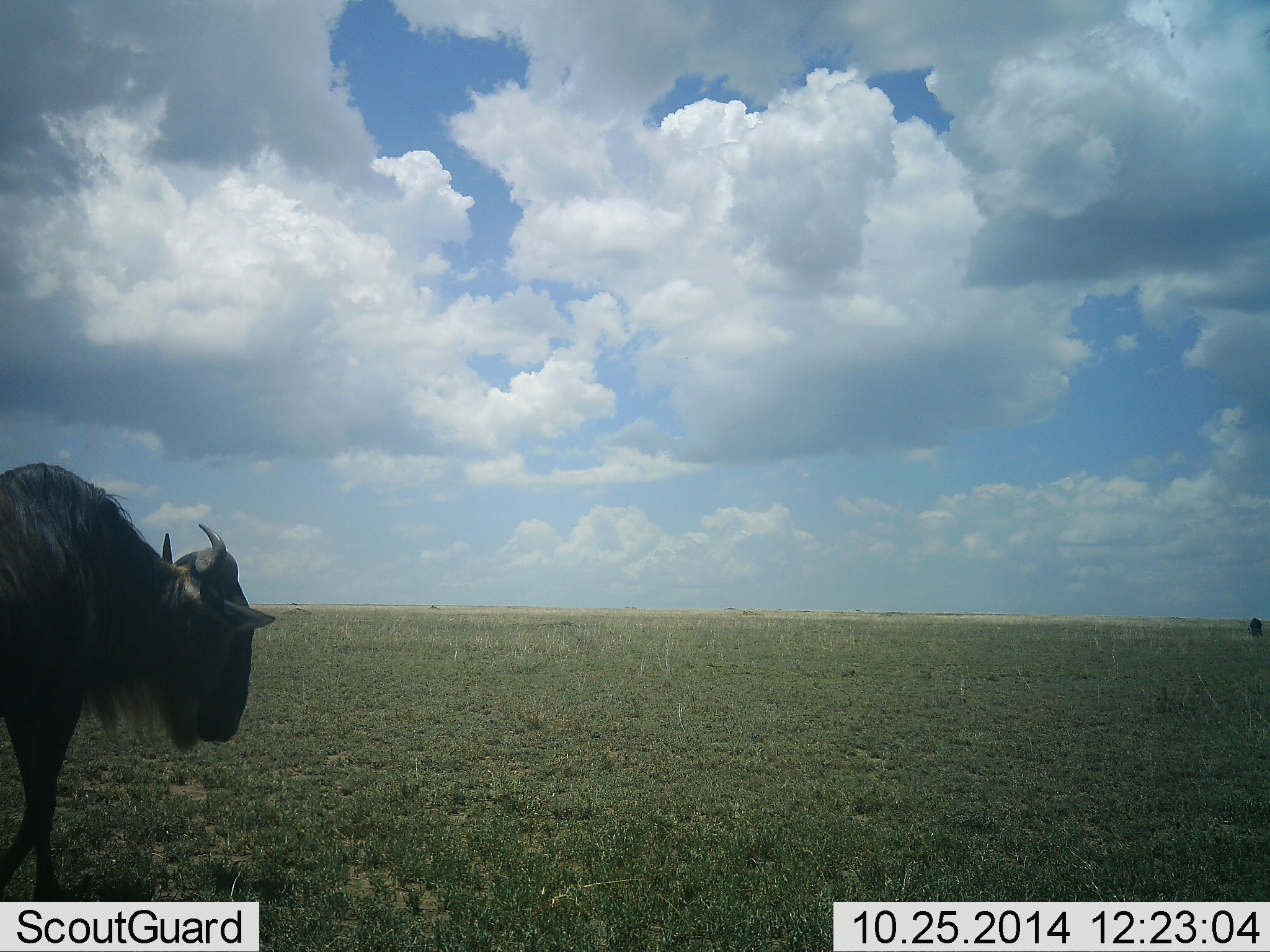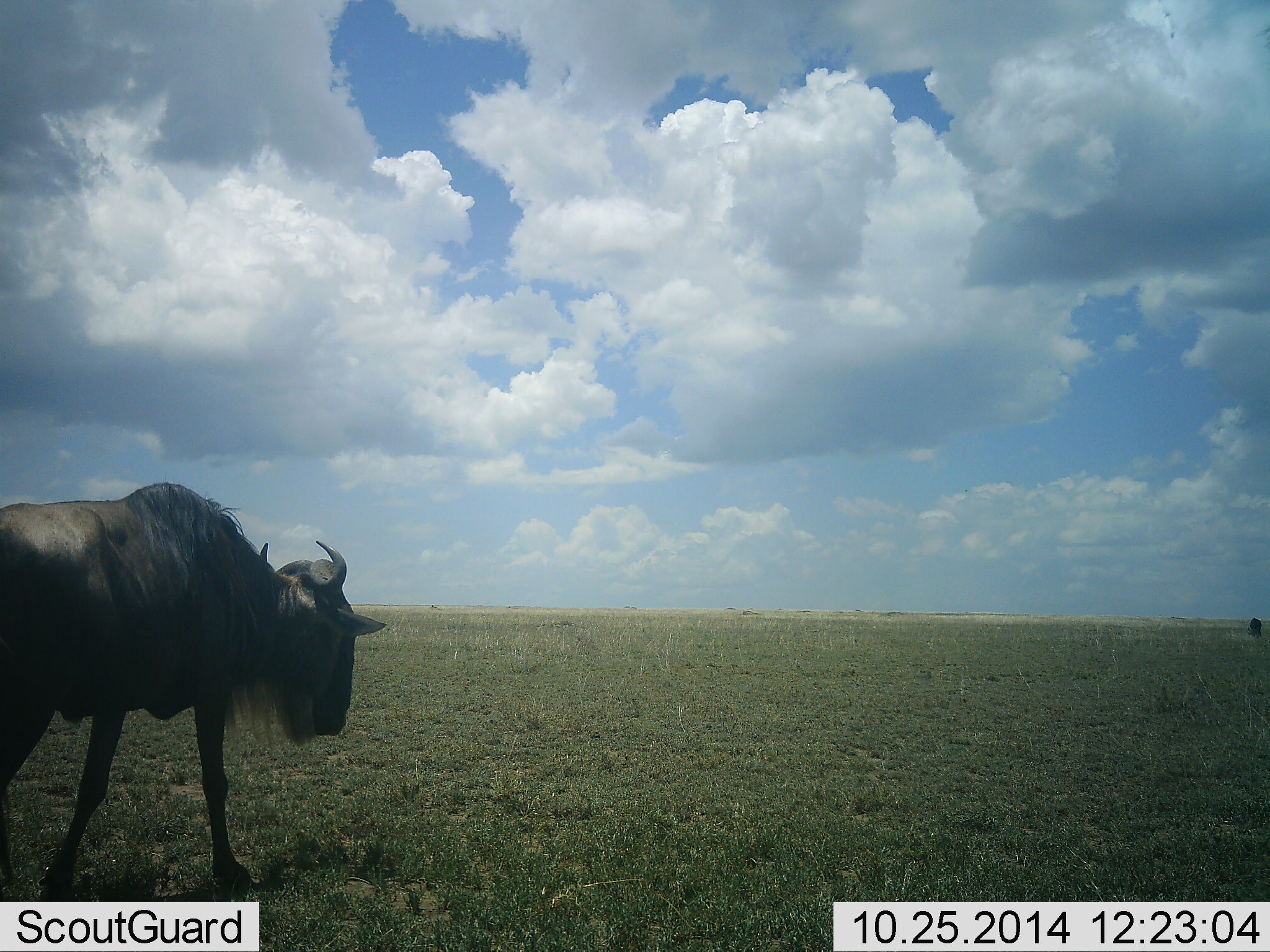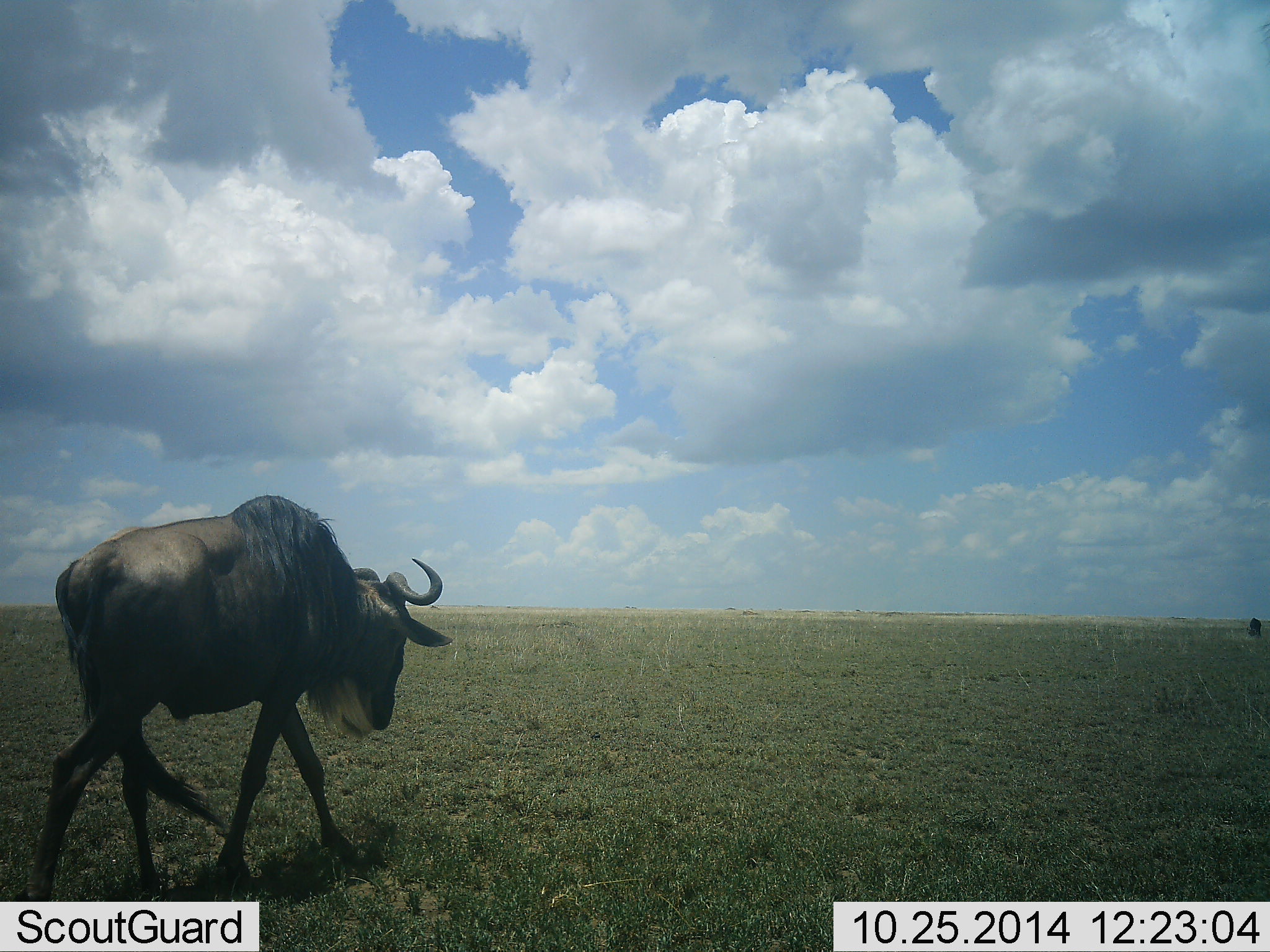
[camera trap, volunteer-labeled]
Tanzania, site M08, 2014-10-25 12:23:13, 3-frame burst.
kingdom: Animalia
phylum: Chordata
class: Mammalia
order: Artiodactyla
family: Bovidae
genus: Connochaetes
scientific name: Connochaetes taurinus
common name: blue wildebeest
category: wildebeest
Wildebeest (blue wildebeest) (Connochaetes taurinus), count 1. Behavior (volunteer vote fractions): standing 20%, resting 0%, moving 90%, interacting 0%. Young present (vote fraction): 0%. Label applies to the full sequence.